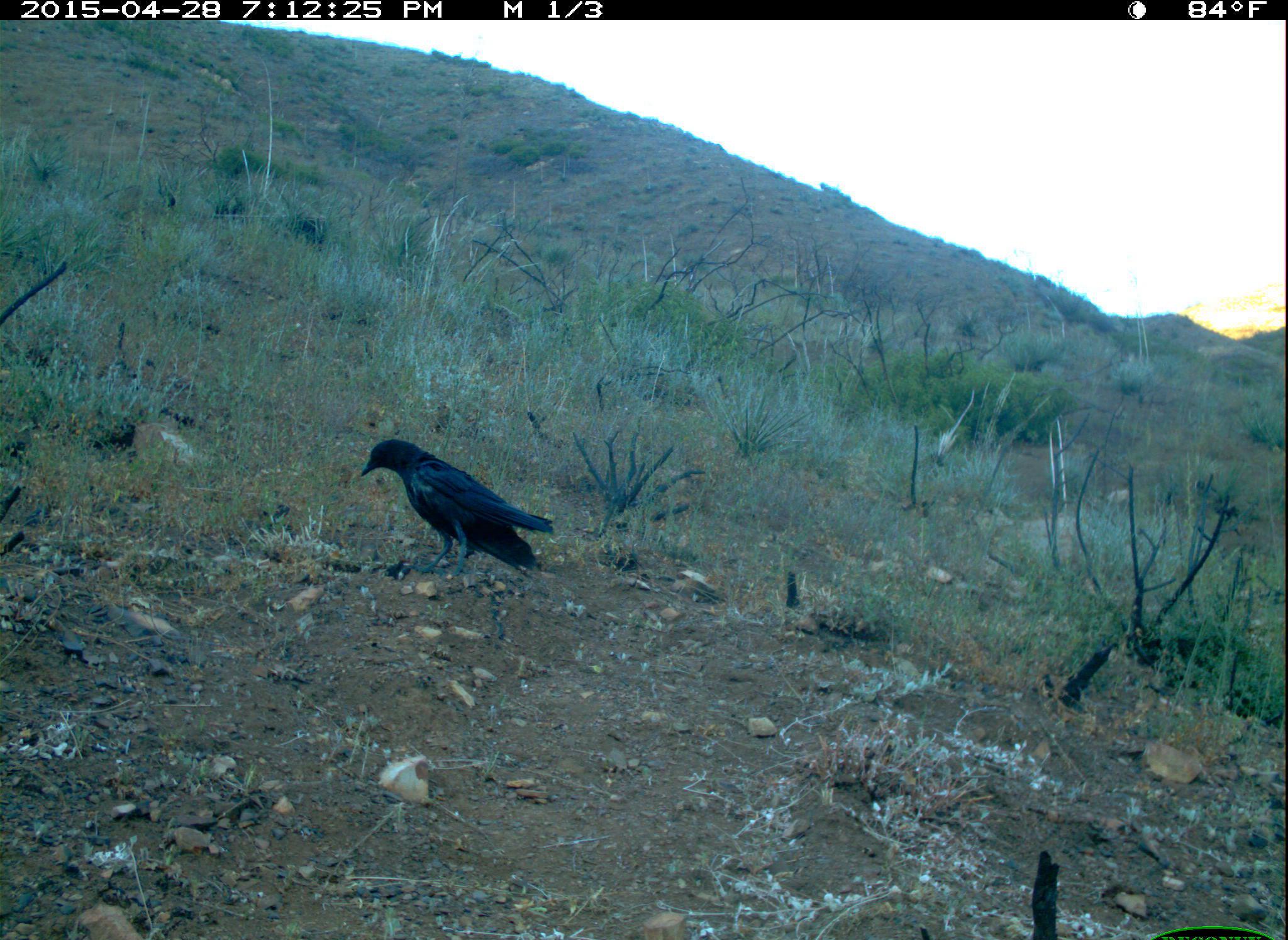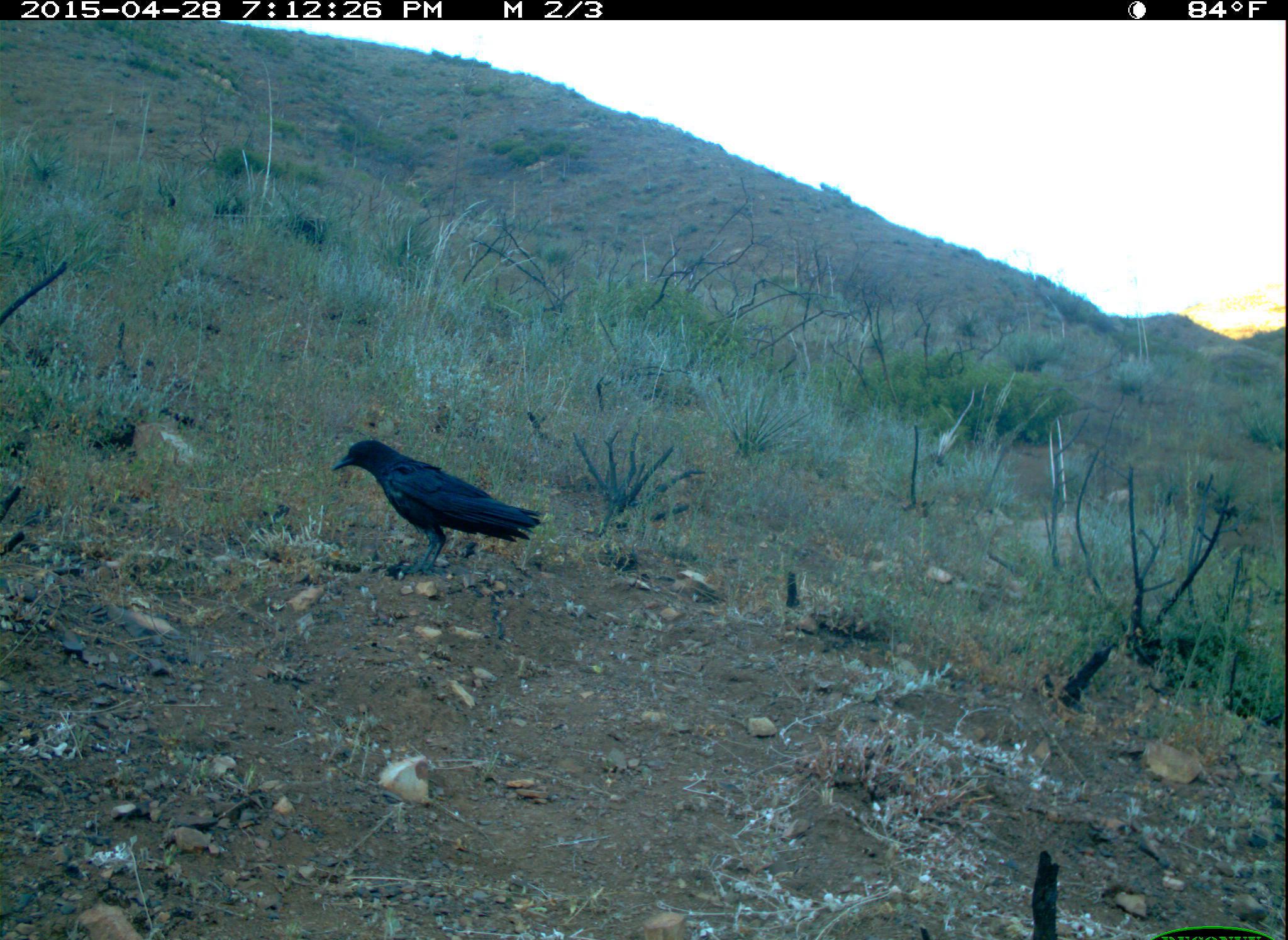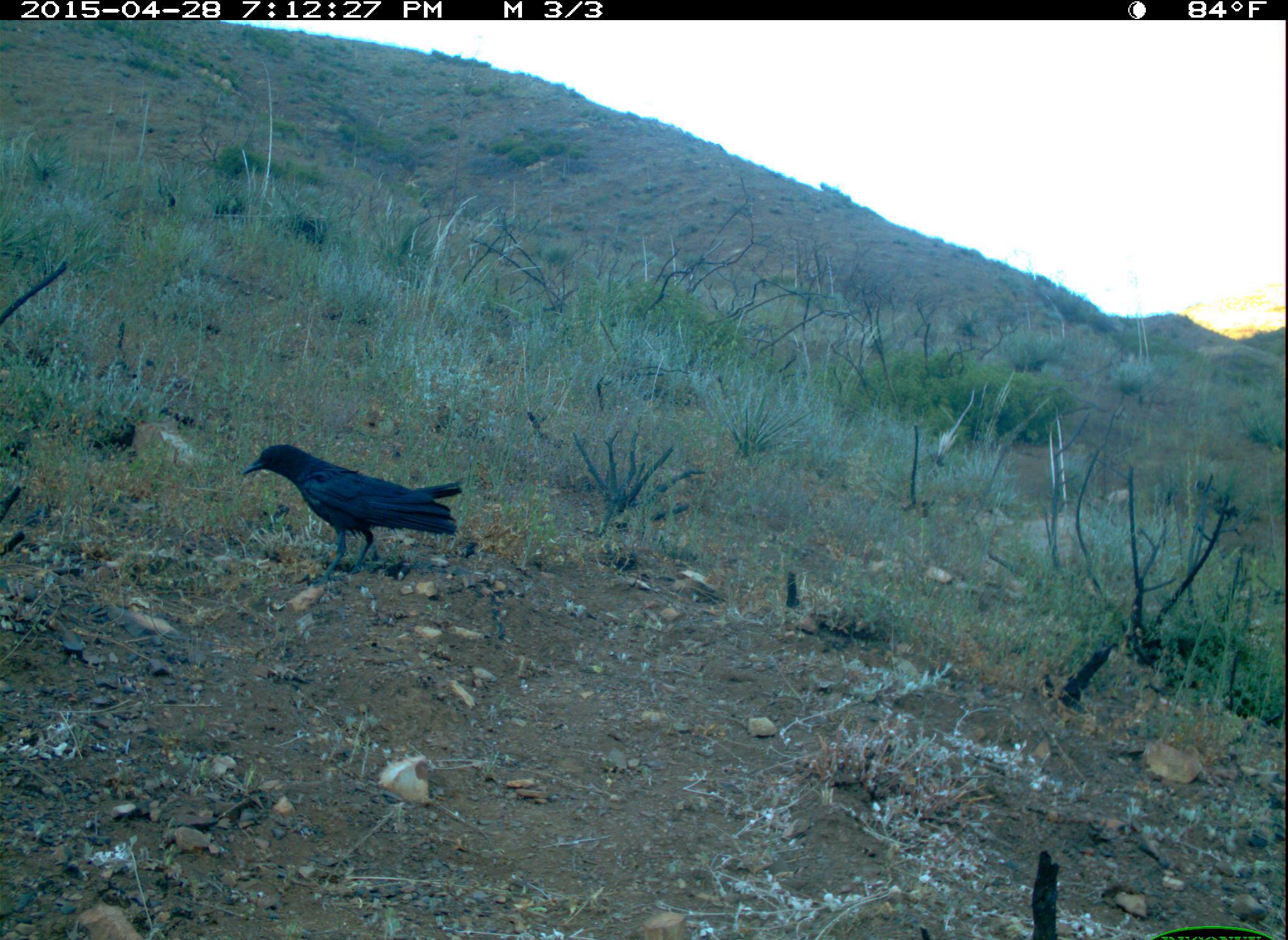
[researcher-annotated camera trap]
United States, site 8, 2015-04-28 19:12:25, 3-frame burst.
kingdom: Animalia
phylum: Chordata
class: Aves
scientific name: Aves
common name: bird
Bird (Aves).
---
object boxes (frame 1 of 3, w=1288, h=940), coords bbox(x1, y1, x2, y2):
bird: bbox(361, 439, 554, 583)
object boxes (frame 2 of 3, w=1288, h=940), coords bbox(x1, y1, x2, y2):
bird: bbox(333, 441, 543, 577)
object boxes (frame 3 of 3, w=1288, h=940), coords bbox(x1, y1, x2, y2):
bird: bbox(240, 444, 462, 585)